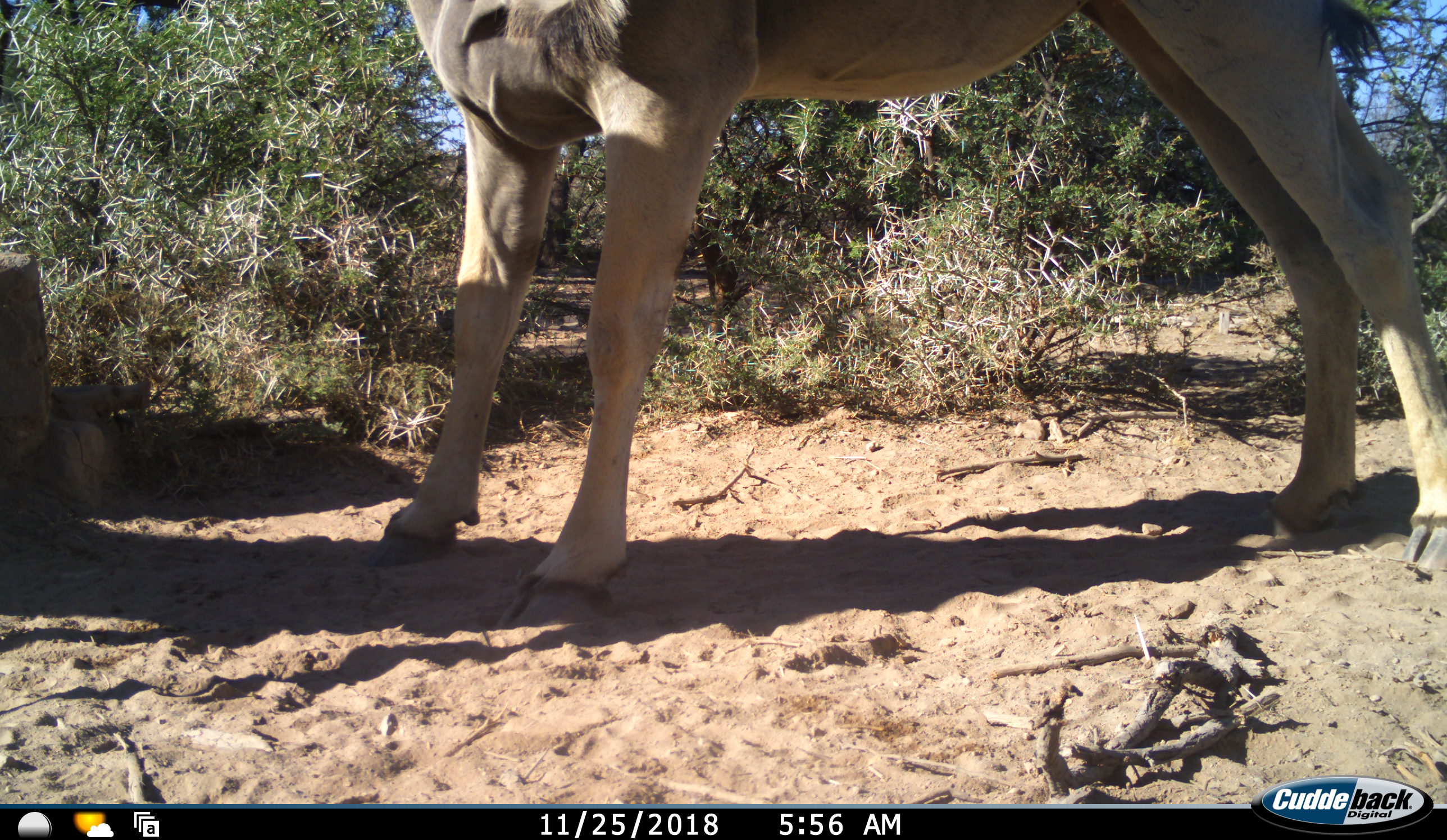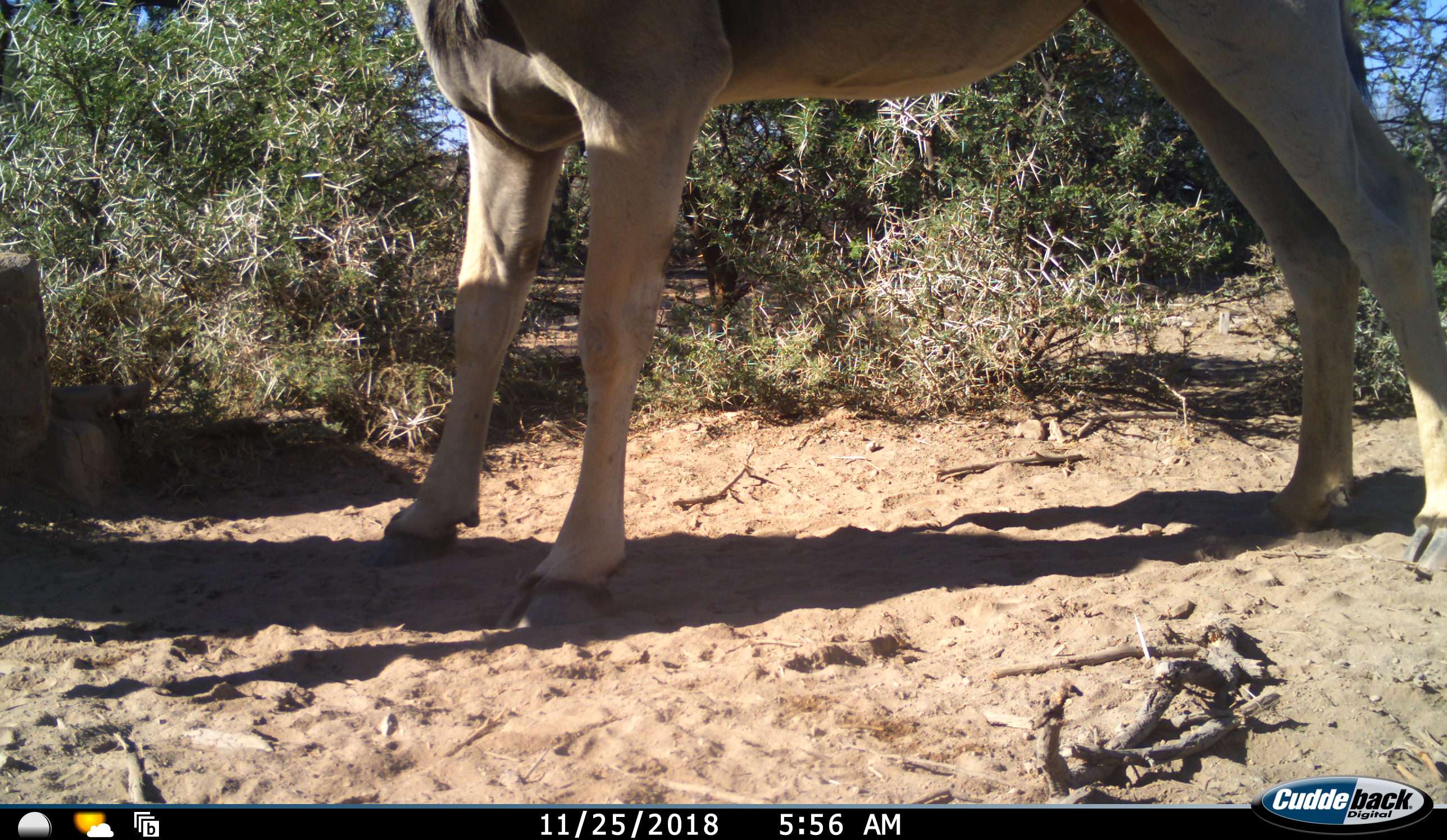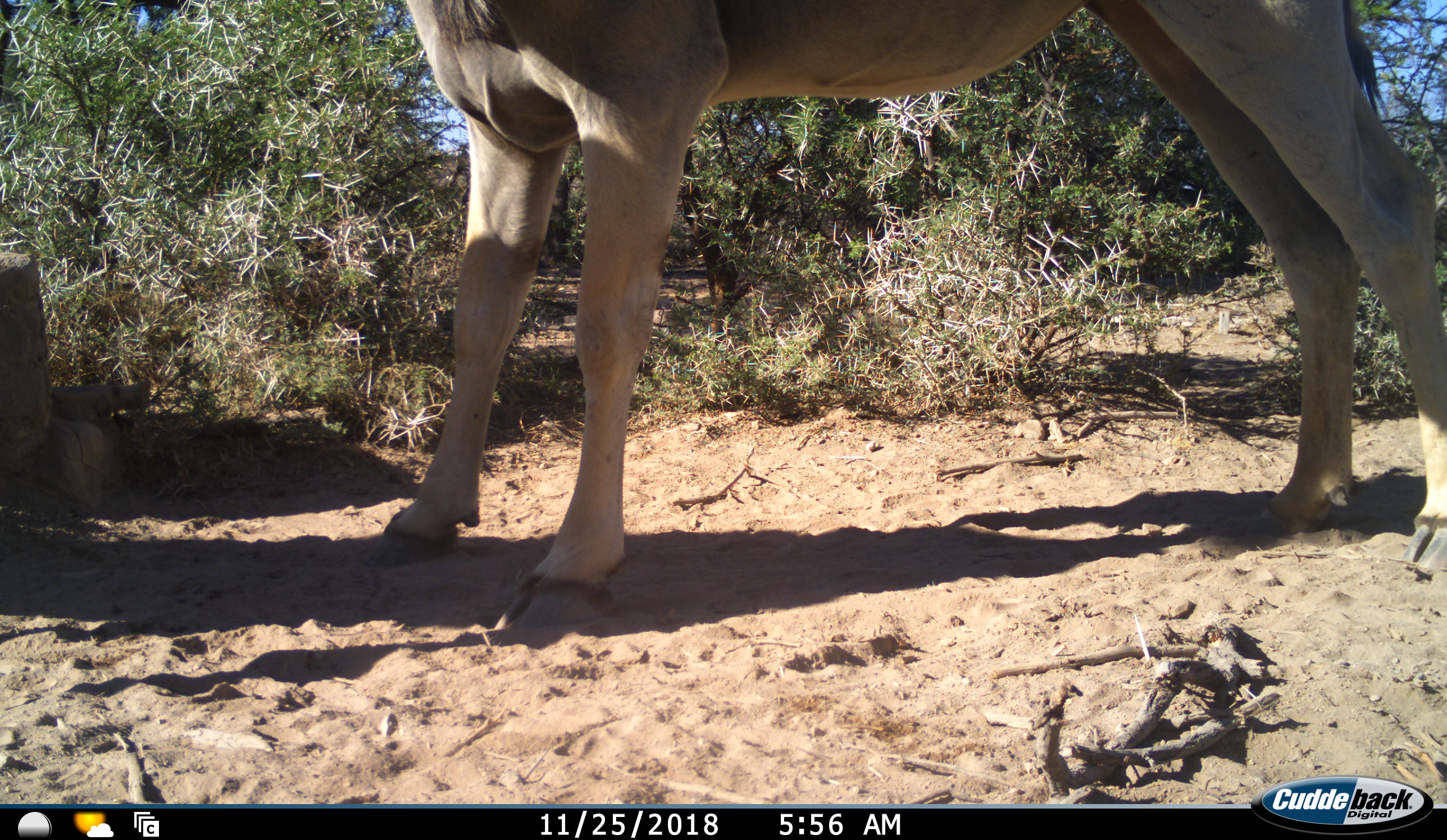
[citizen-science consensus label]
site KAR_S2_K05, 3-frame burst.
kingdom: Animalia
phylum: Chordata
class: Mammalia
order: Artiodactyla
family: Bovidae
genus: Tragelaphus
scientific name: Tragelaphus oryx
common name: eland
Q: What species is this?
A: Eland (Tragelaphus oryx).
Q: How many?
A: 1.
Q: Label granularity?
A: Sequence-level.